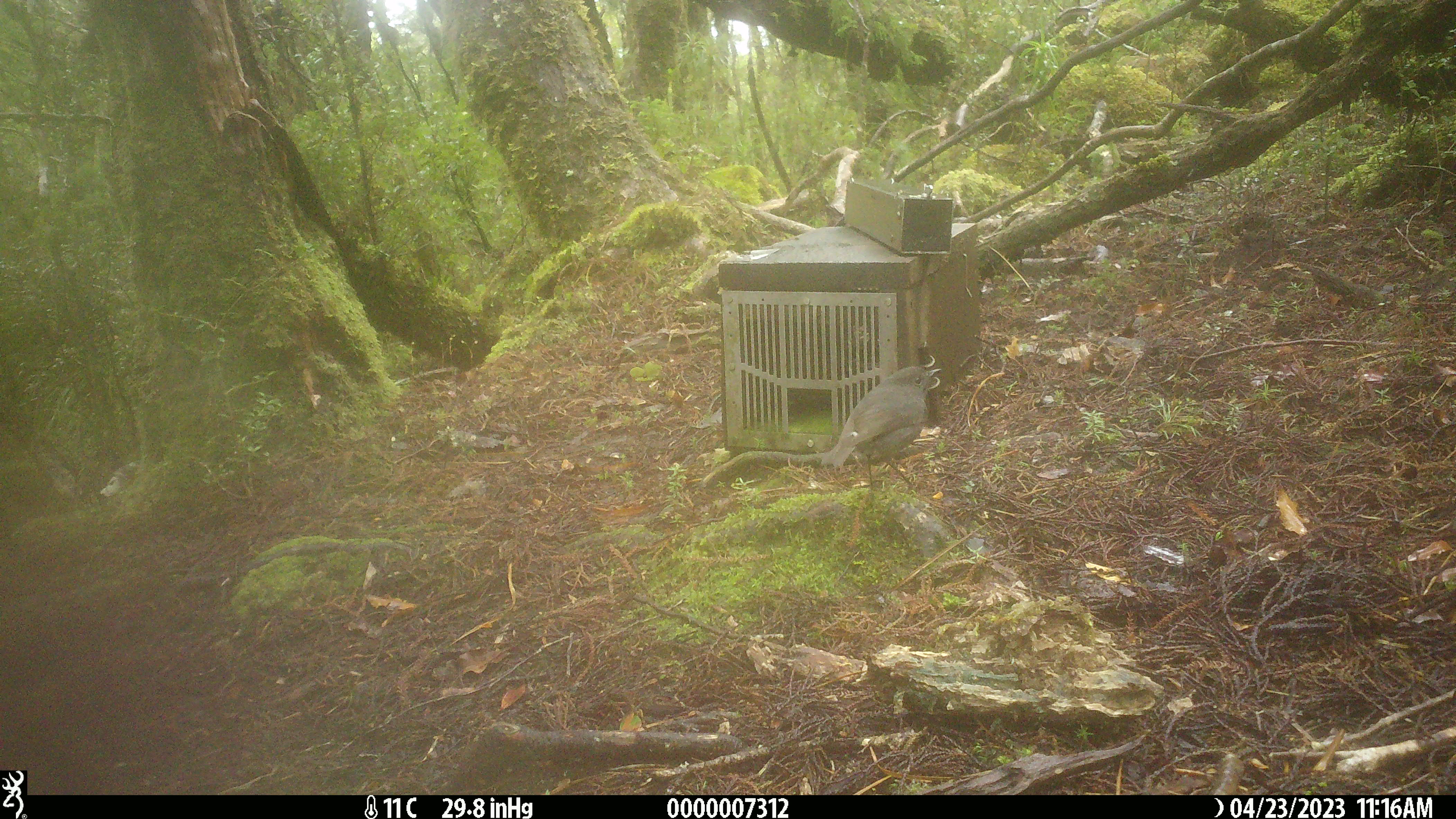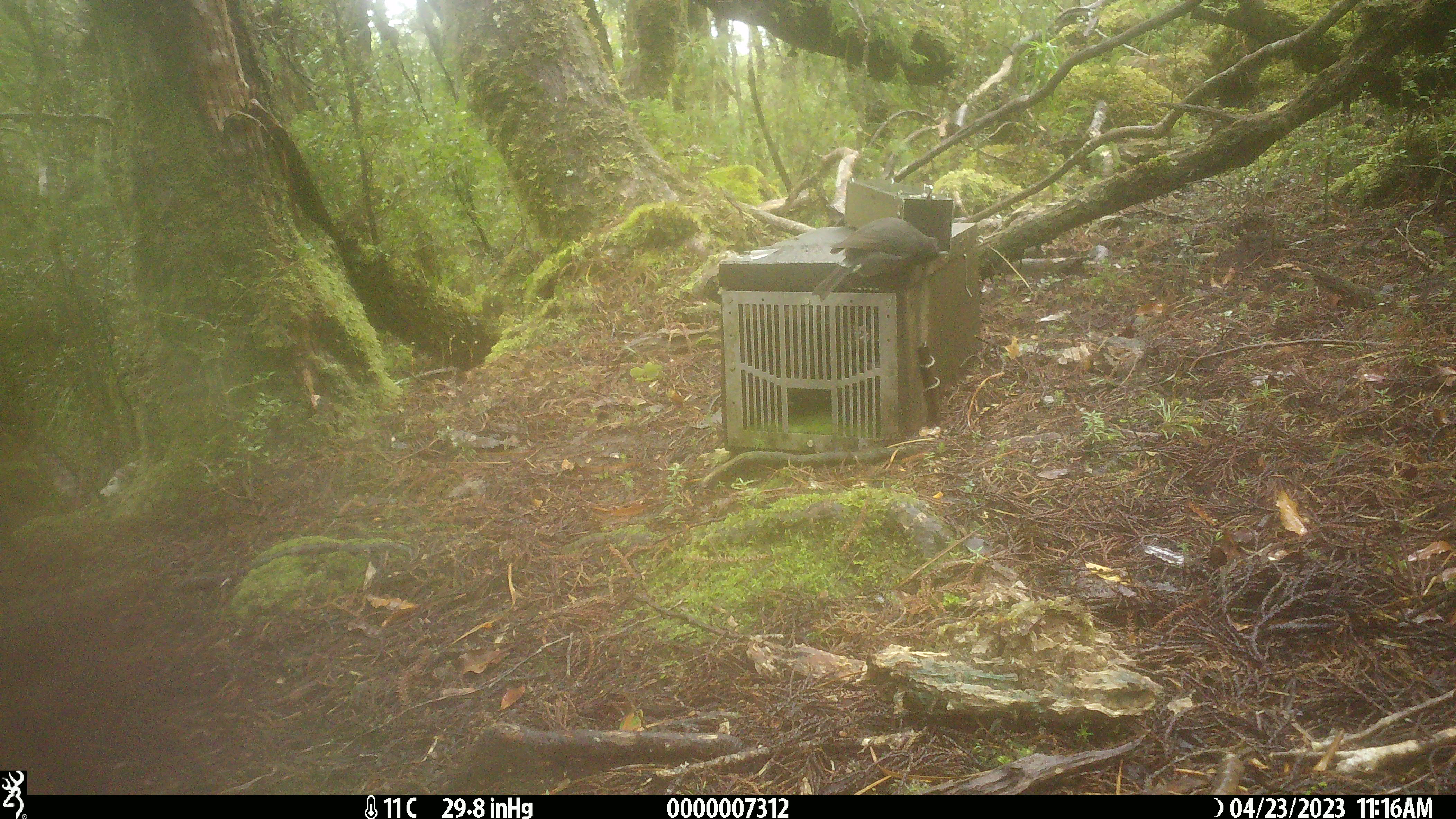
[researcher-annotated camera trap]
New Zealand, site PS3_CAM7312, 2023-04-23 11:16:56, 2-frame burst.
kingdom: Animalia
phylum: Chordata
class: Aves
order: Passeriformes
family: Petroicidae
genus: Petroica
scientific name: Petroica australis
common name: new zealand robin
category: robin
Robin (new zealand robin) (Petroica australis).